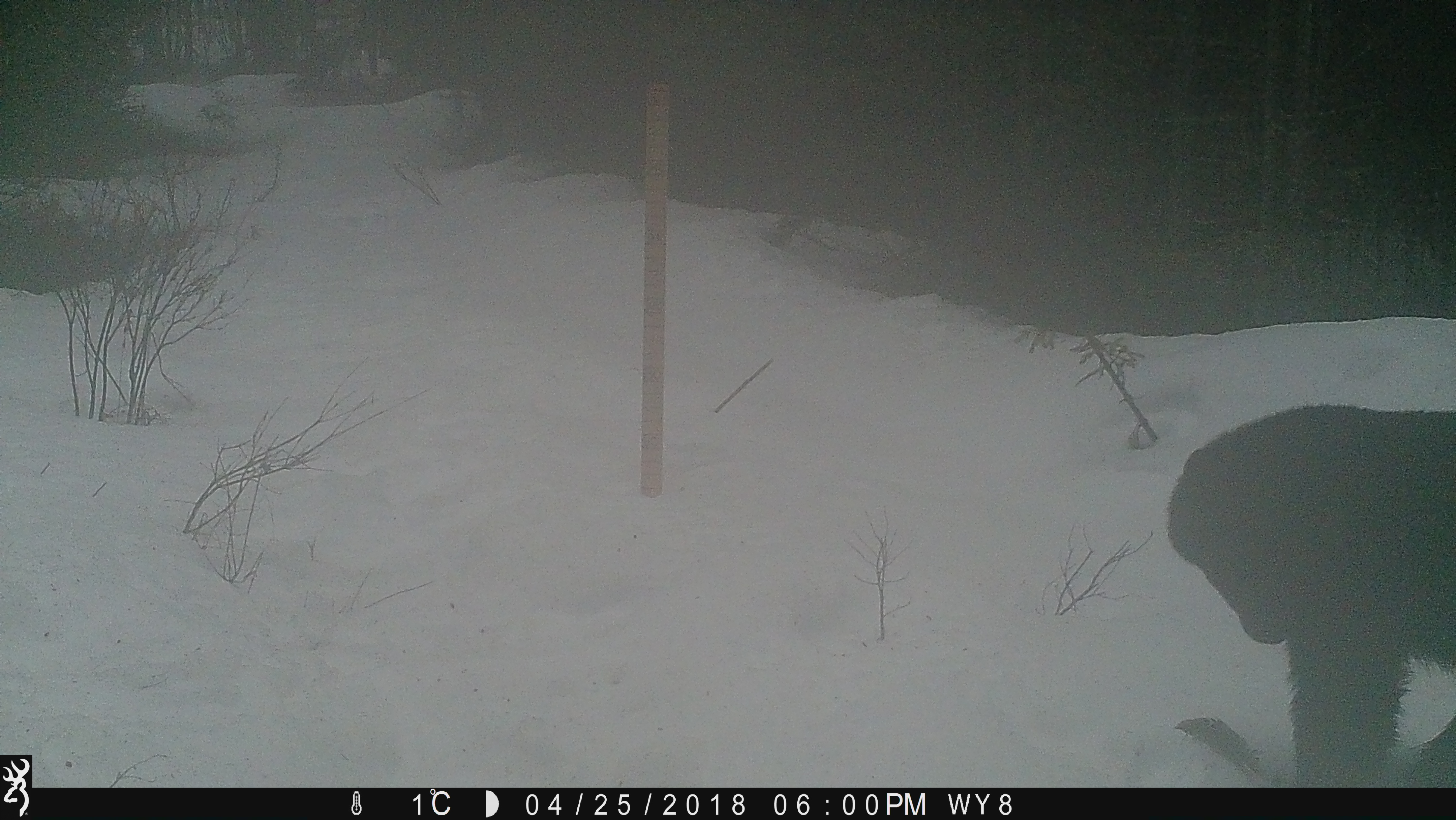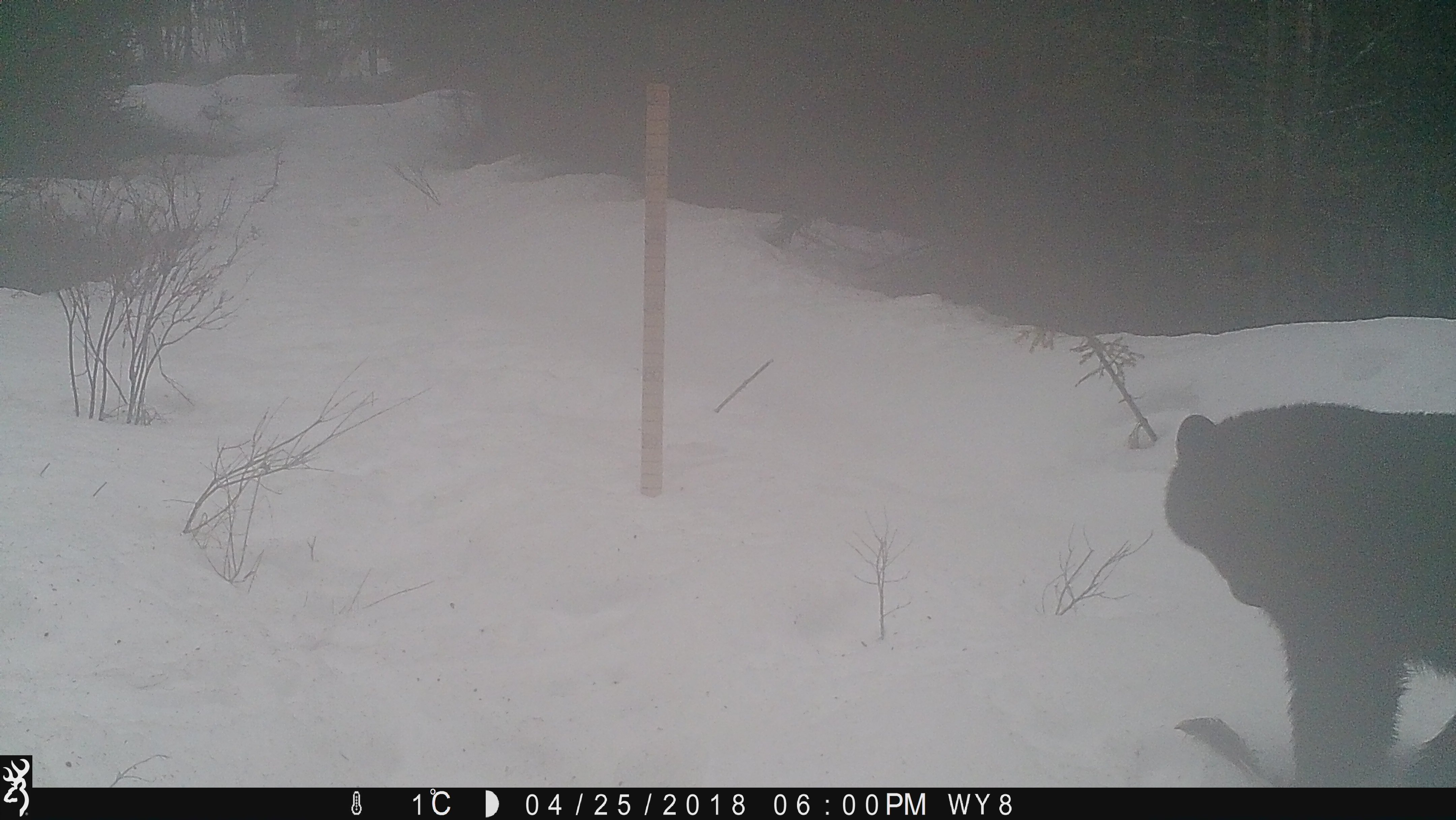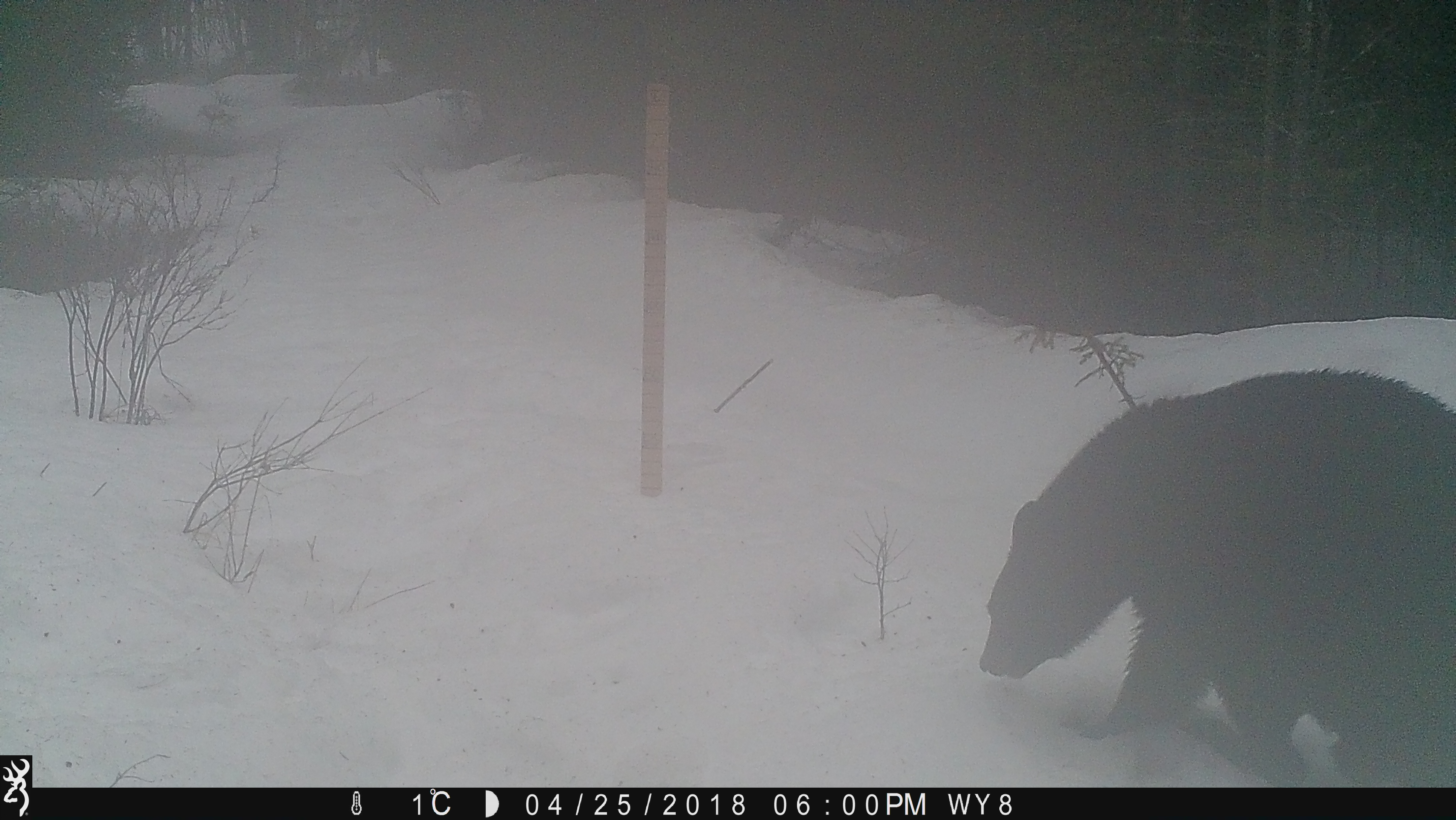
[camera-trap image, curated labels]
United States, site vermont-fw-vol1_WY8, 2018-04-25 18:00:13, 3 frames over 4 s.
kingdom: Animalia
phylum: Chordata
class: Mammalia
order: Carnivora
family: Ursidae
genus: Ursus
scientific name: Ursus americanus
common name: black bear